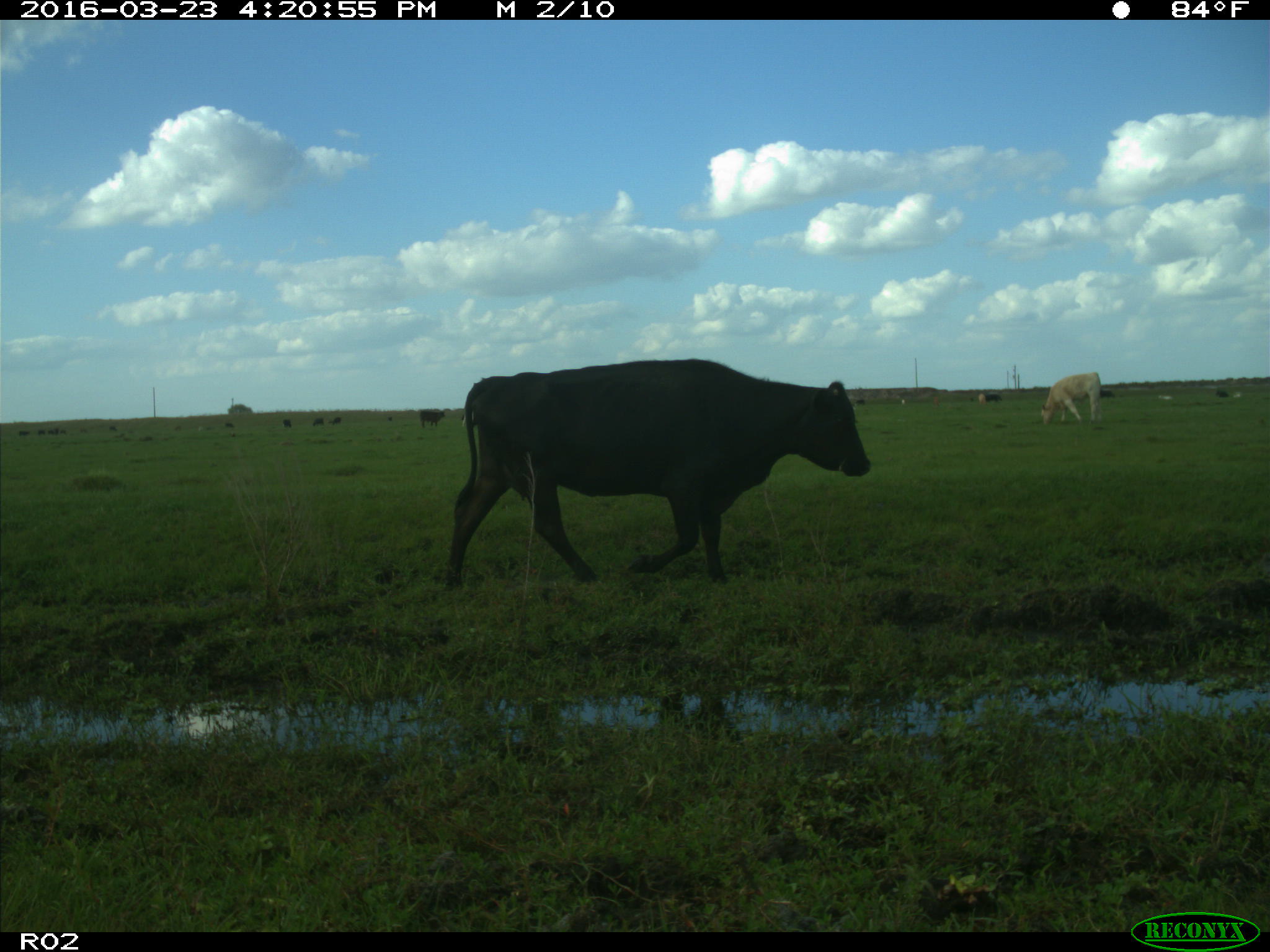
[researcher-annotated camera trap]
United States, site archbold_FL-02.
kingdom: Animalia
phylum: Chordata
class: Mammalia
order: Artiodactyla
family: Bovidae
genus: Bos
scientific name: Bos taurus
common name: domestic cow